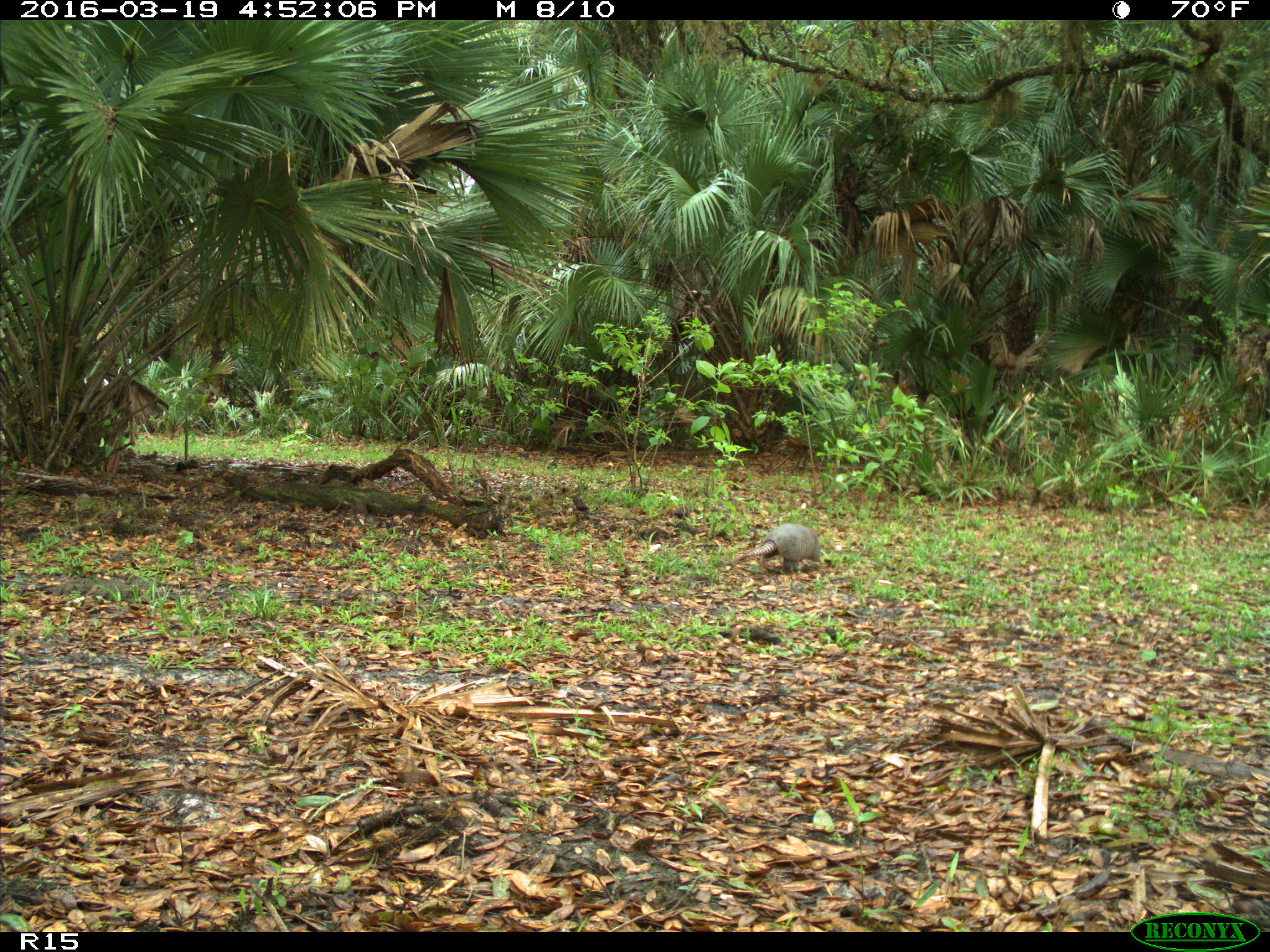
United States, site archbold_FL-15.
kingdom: Animalia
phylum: Chordata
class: Mammalia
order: Cingulata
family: Dasypodidae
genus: Dasypus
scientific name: Dasypus novemcinctus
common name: nine-banded armadillo